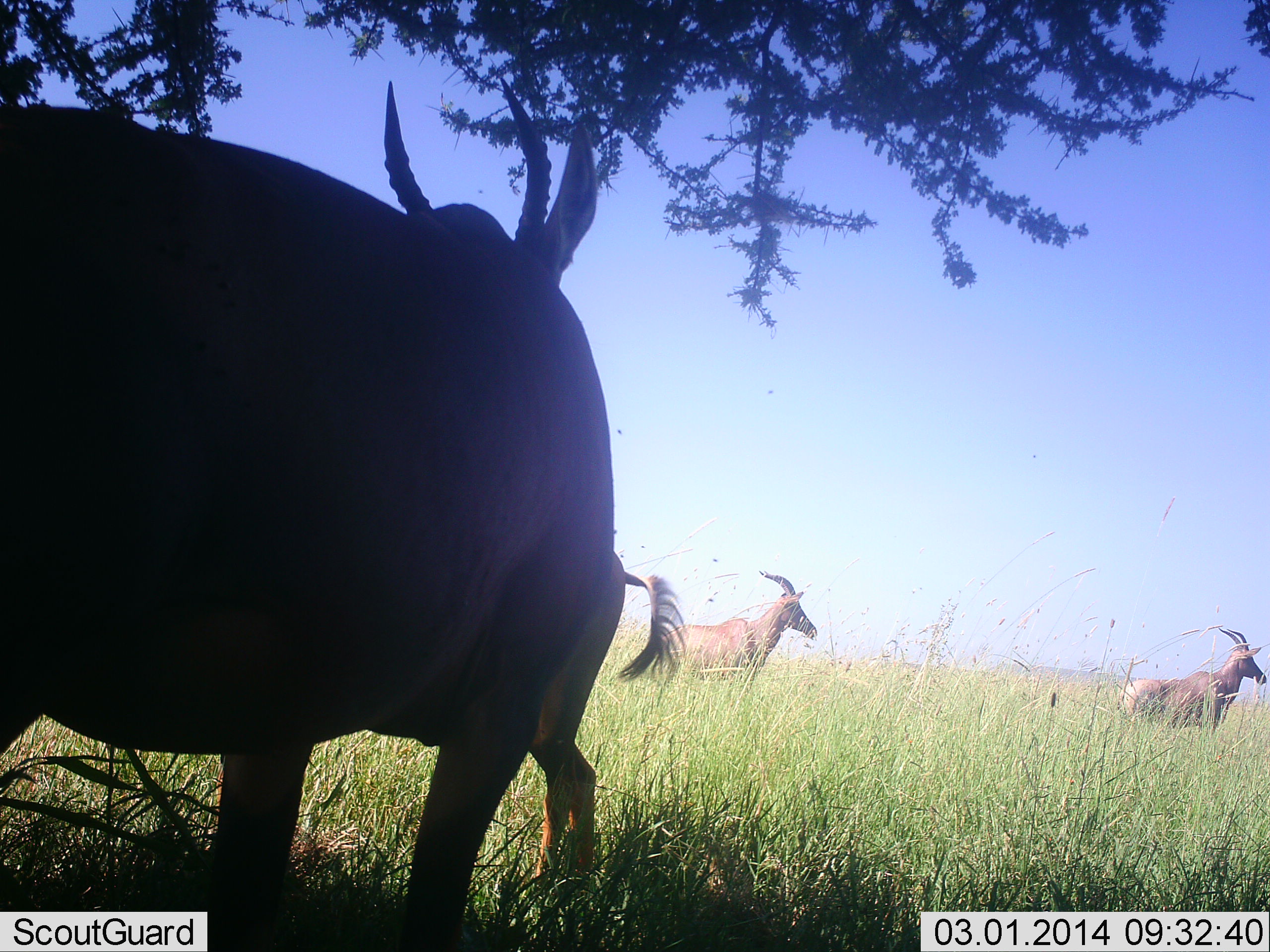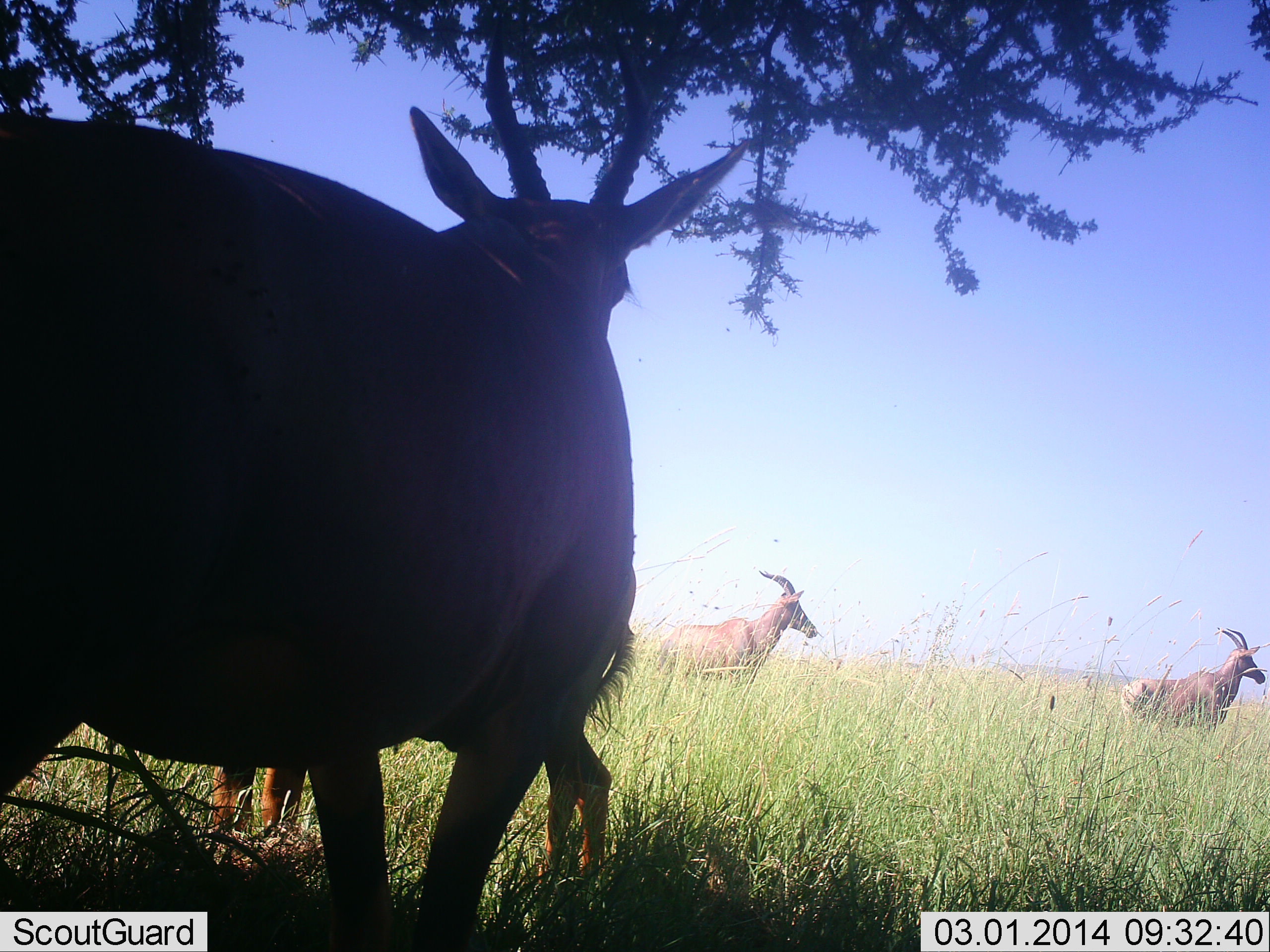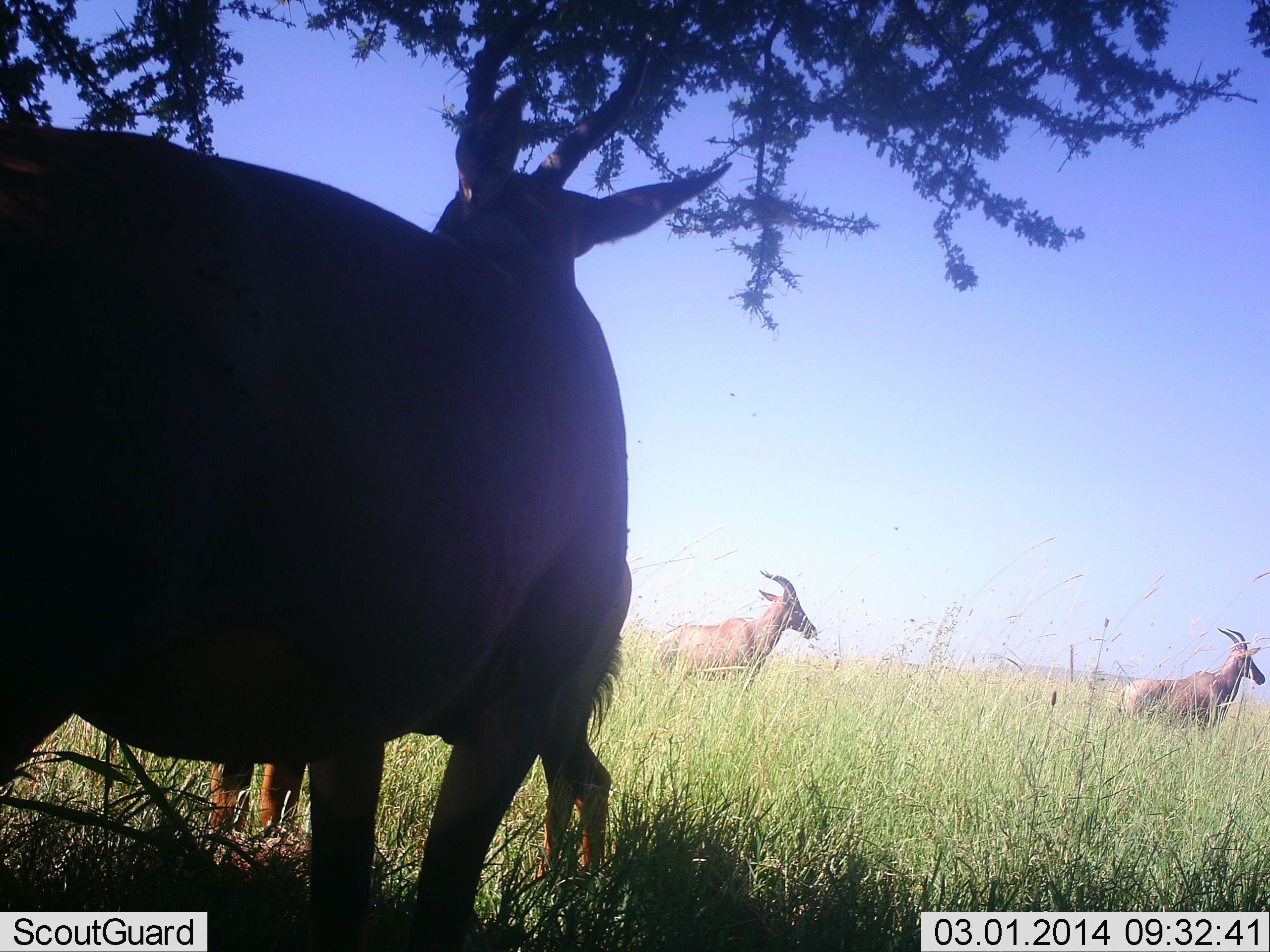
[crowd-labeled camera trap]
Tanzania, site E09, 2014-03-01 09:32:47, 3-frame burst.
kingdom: Animalia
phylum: Chordata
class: Mammalia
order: Artiodactyla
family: Bovidae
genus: Damaliscus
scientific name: Damaliscus lunatus jimela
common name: topi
Topi (Damaliscus lunatus jimela), count 4. Behavior (volunteer vote fractions): standing 90%, resting 0%, moving 20%, interacting 0%. Young present (vote fraction): 30%. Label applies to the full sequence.